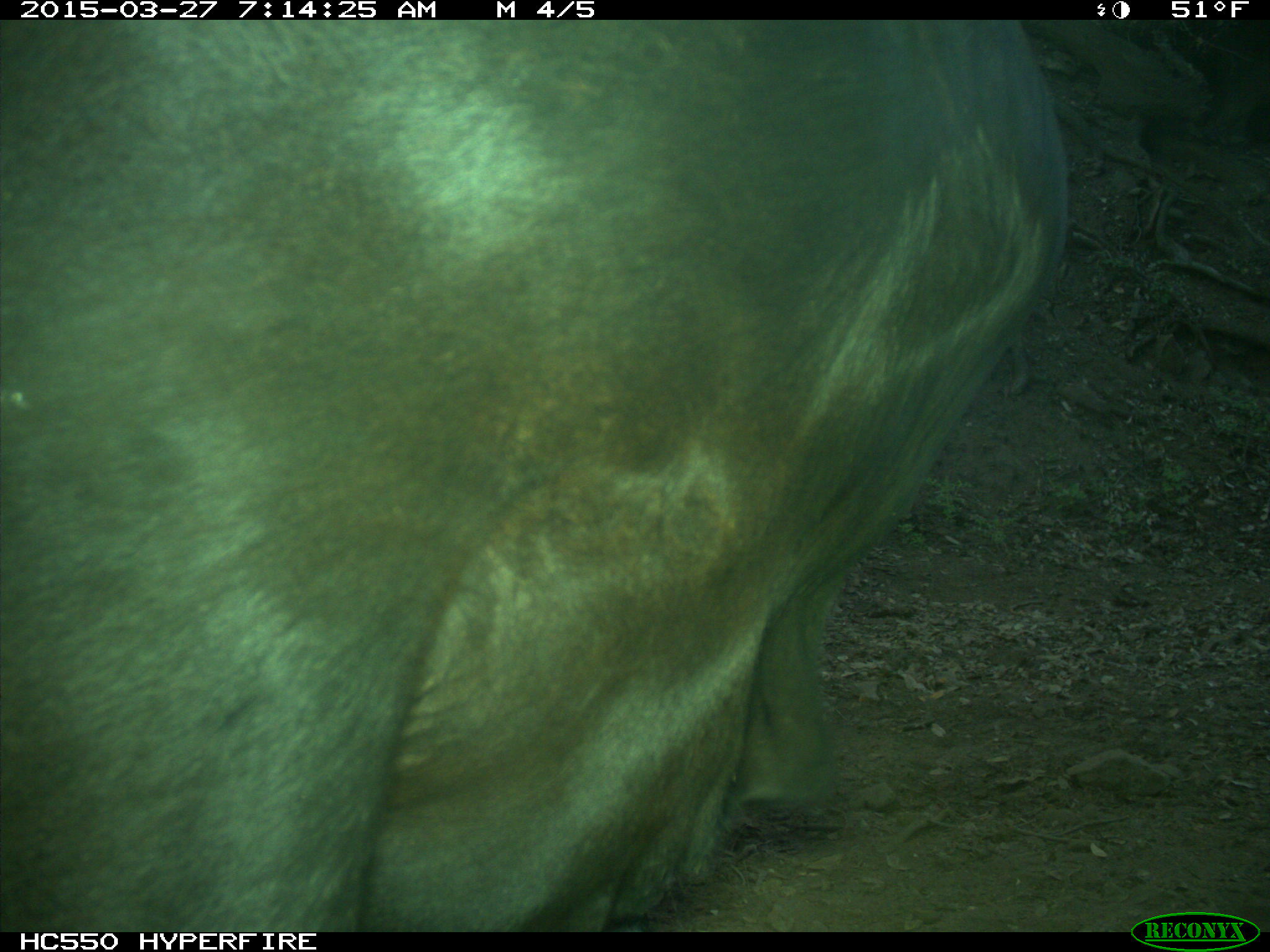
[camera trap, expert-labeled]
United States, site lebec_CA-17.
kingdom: Animalia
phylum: Chordata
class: Mammalia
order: Artiodactyla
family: Bovidae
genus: Bos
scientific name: Bos taurus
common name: domestic cow